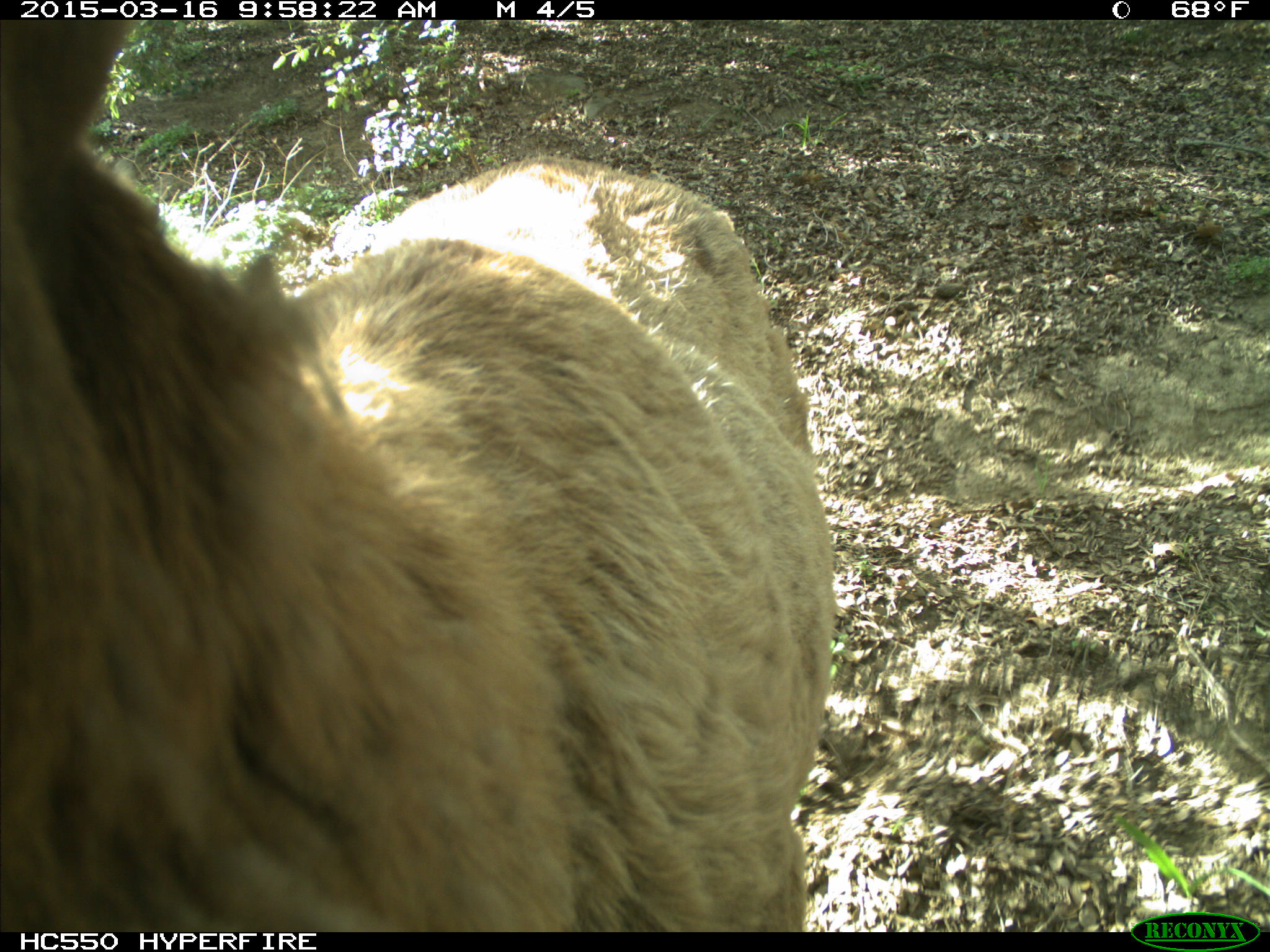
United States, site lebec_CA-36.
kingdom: Animalia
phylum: Chordata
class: Mammalia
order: Artiodactyla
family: Cervidae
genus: Cervus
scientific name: Cervus canadensis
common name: elk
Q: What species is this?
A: Cervus canadensis (elk).